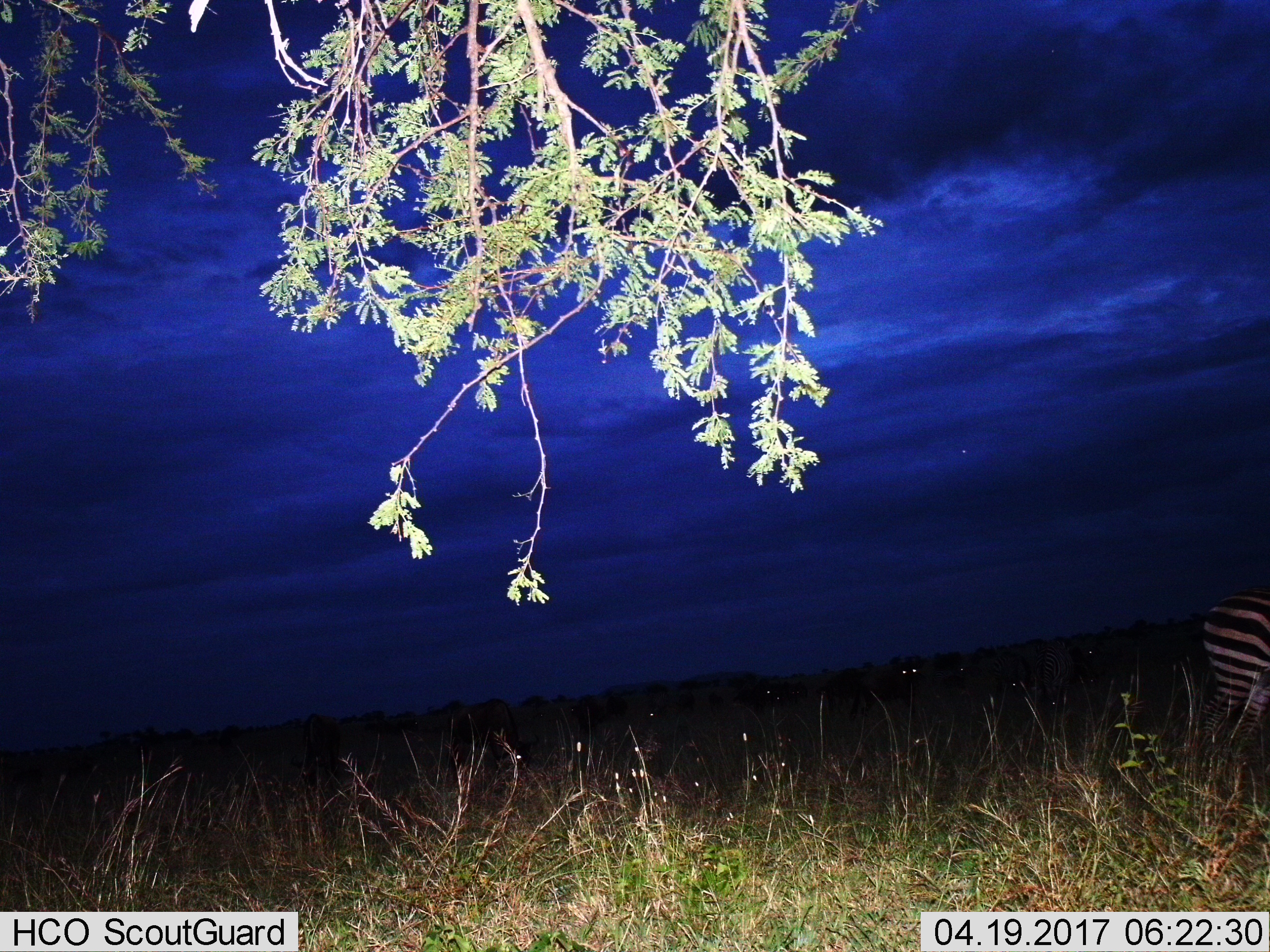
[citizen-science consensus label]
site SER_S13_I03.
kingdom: Animalia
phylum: Chordata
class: Mammalia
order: Perissodactyla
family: Equidae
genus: Equus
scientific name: Equus quagga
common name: plains zebra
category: zebraplains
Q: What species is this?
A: Zebraplains (plains zebra) (Equus quagga).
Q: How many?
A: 1.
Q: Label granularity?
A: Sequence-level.